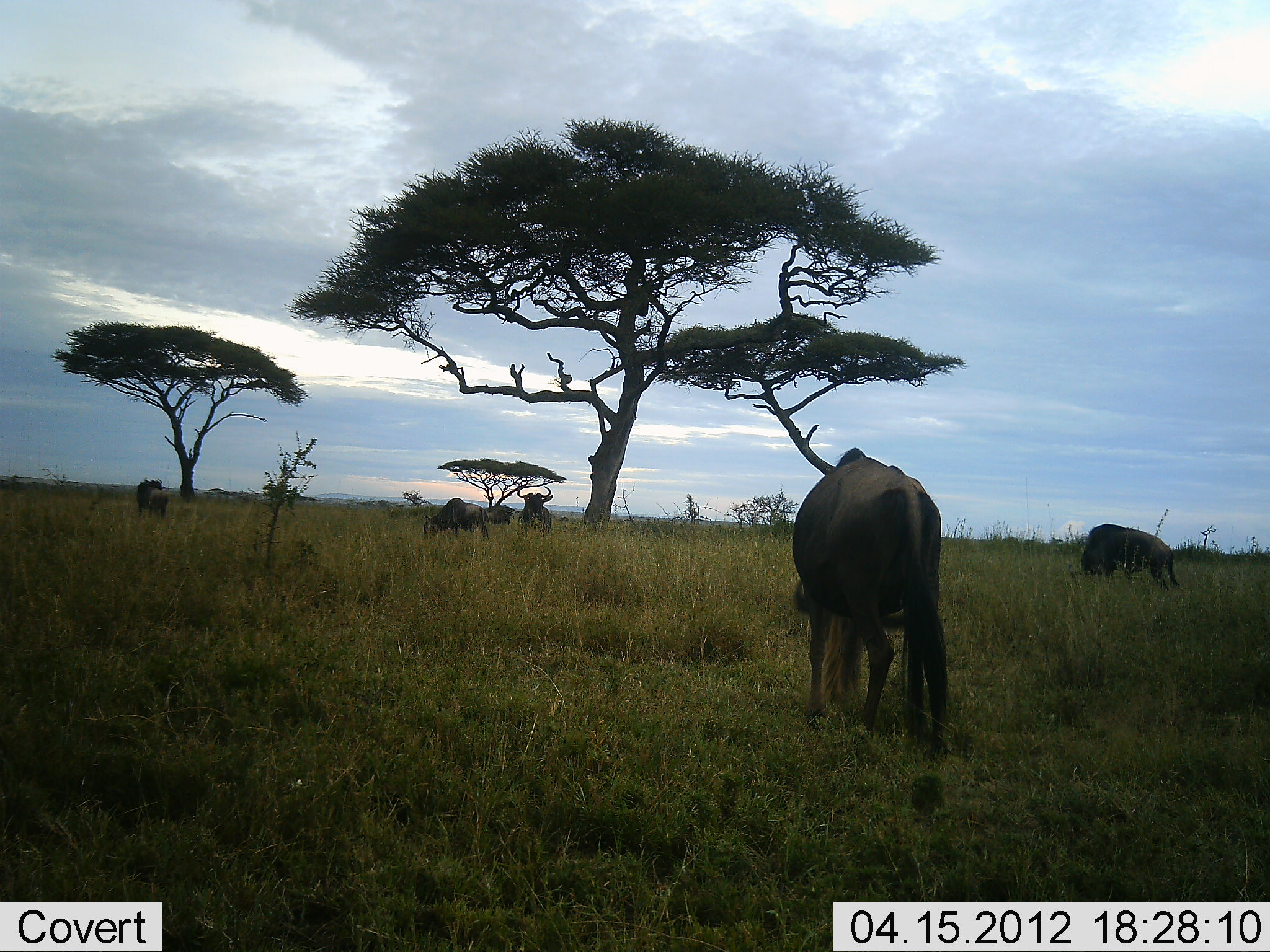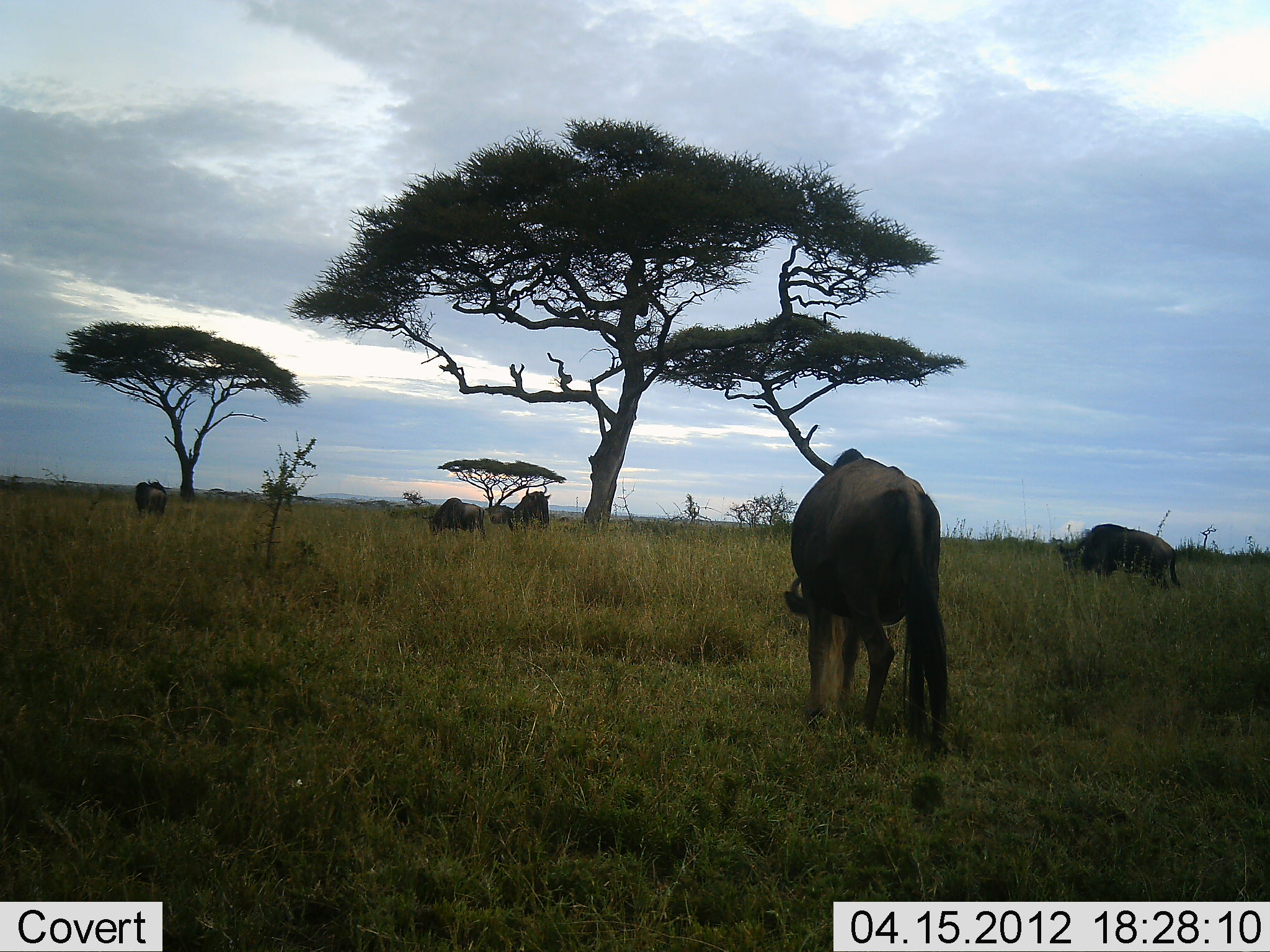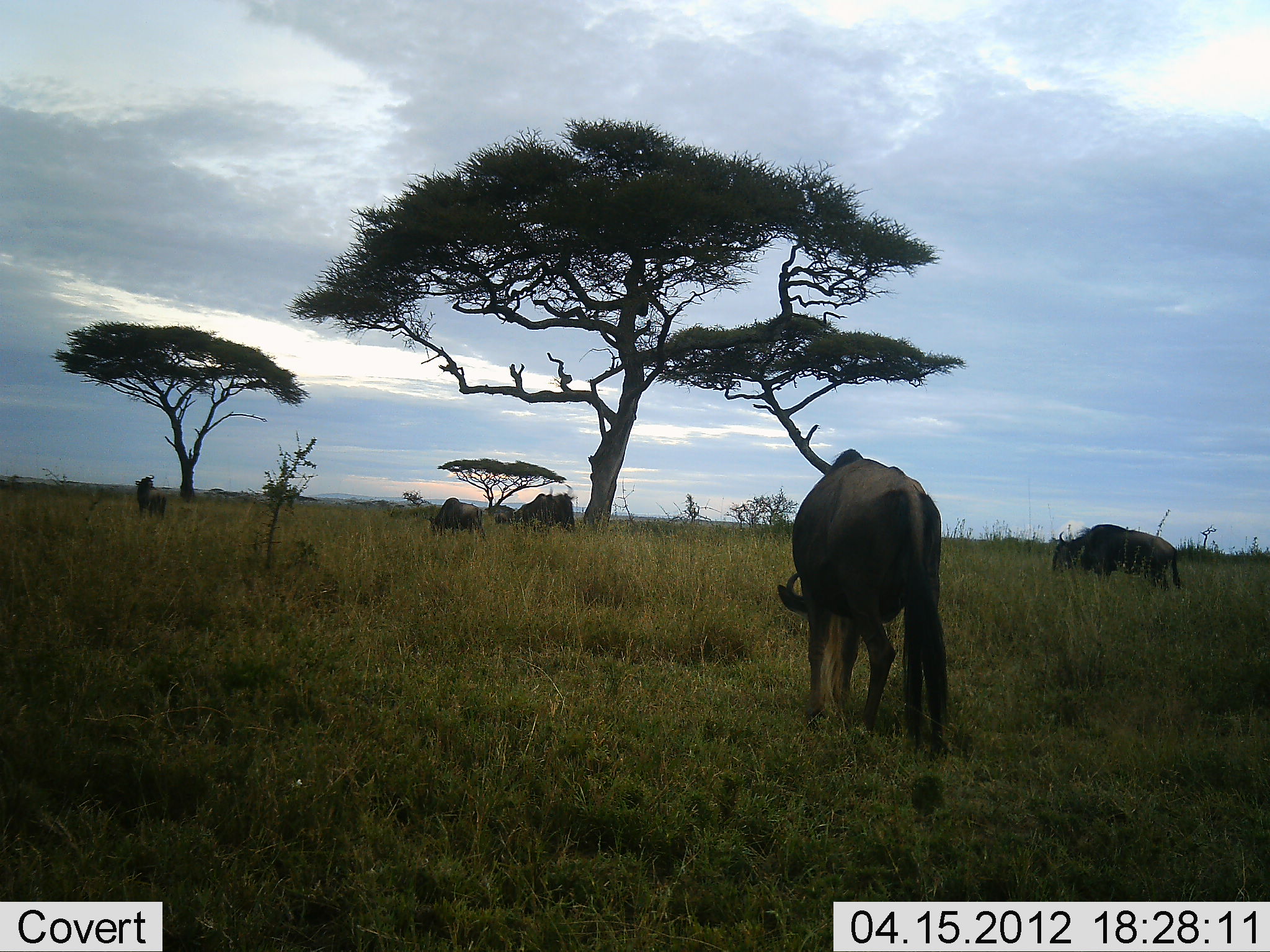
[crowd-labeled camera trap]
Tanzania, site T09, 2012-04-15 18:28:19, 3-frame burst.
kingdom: Animalia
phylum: Chordata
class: Mammalia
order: Artiodactyla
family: Bovidae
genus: Connochaetes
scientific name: Connochaetes taurinus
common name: blue wildebeest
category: wildebeest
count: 6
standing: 48%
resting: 11%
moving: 15%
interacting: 0%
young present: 0%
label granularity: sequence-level